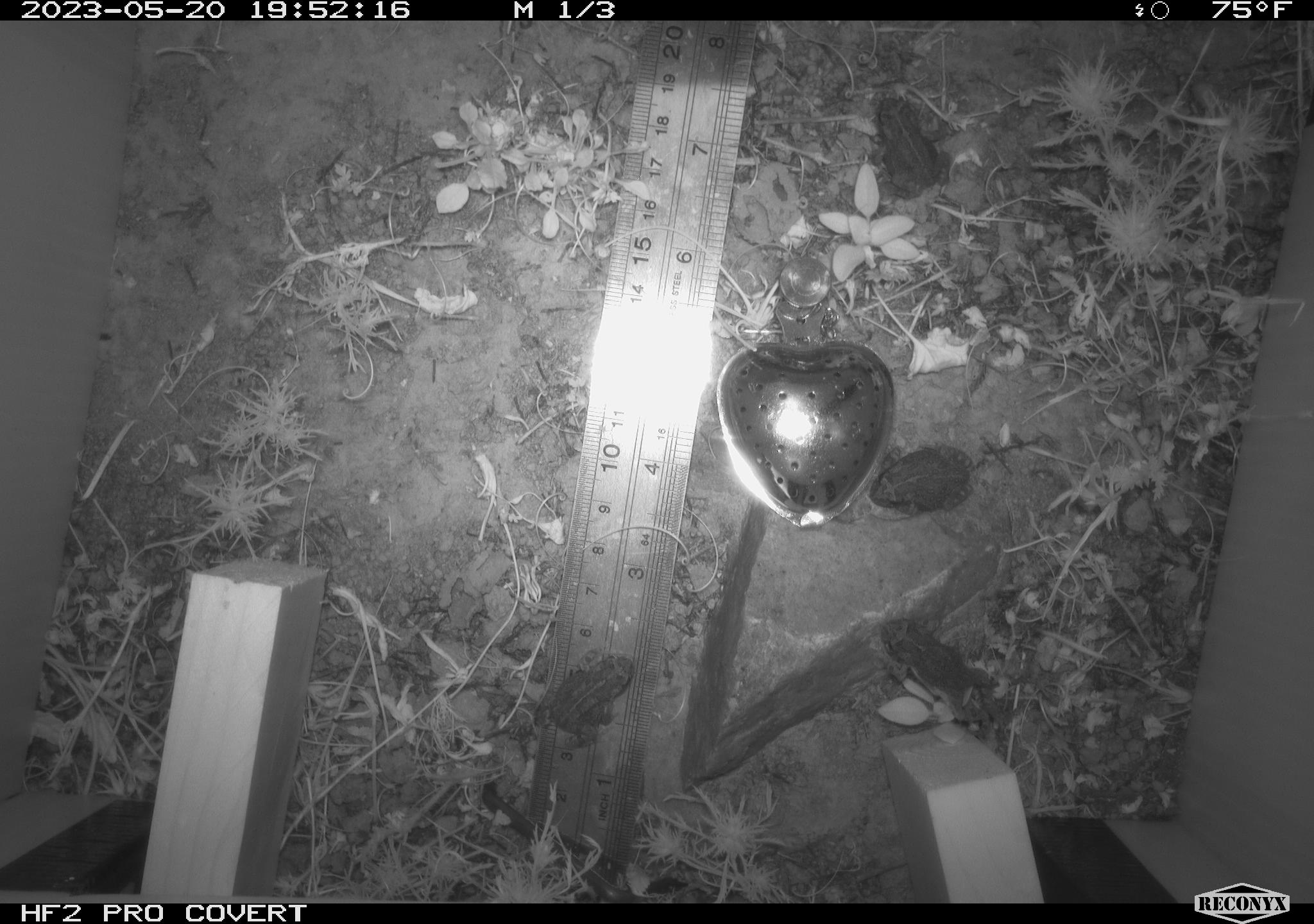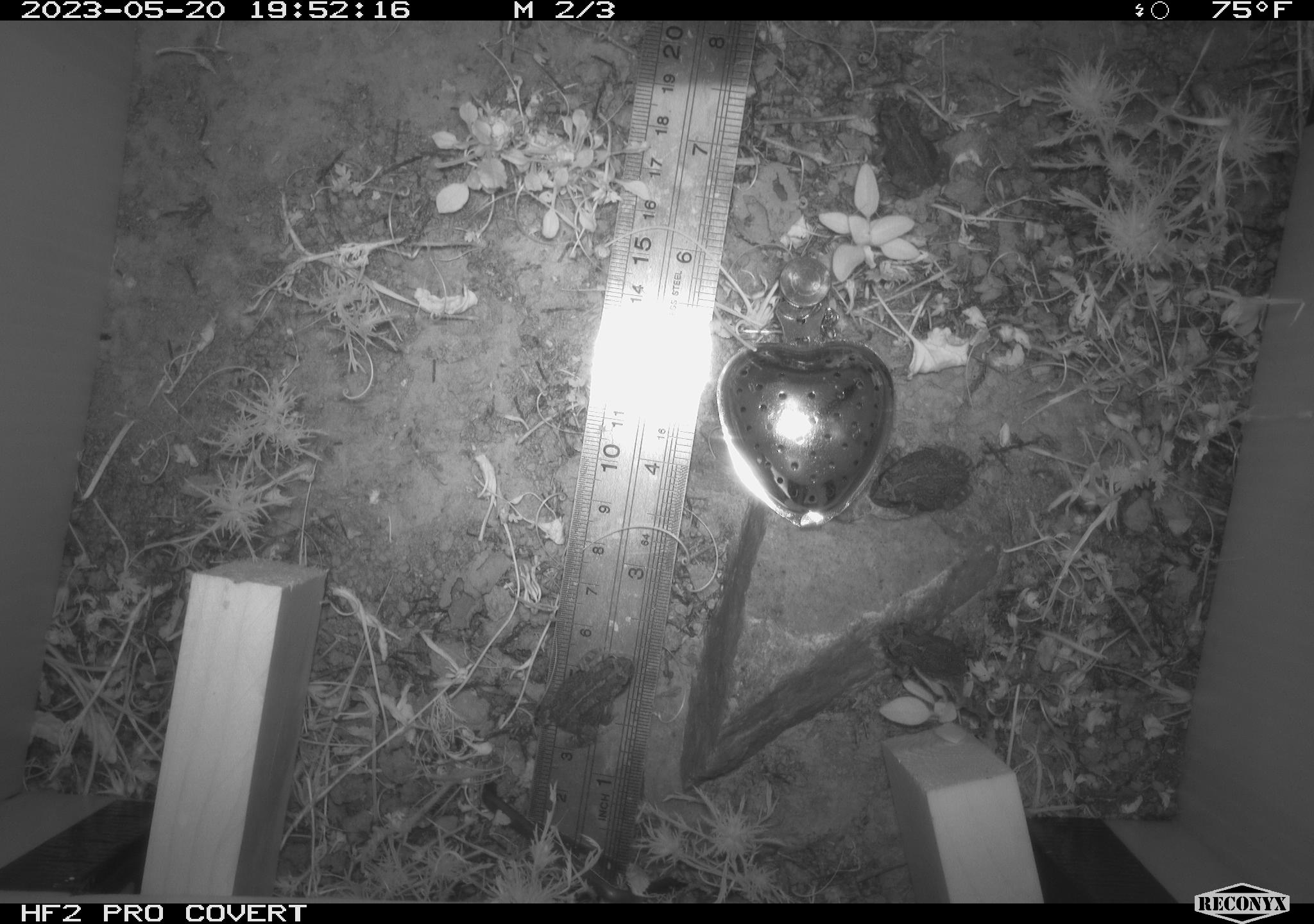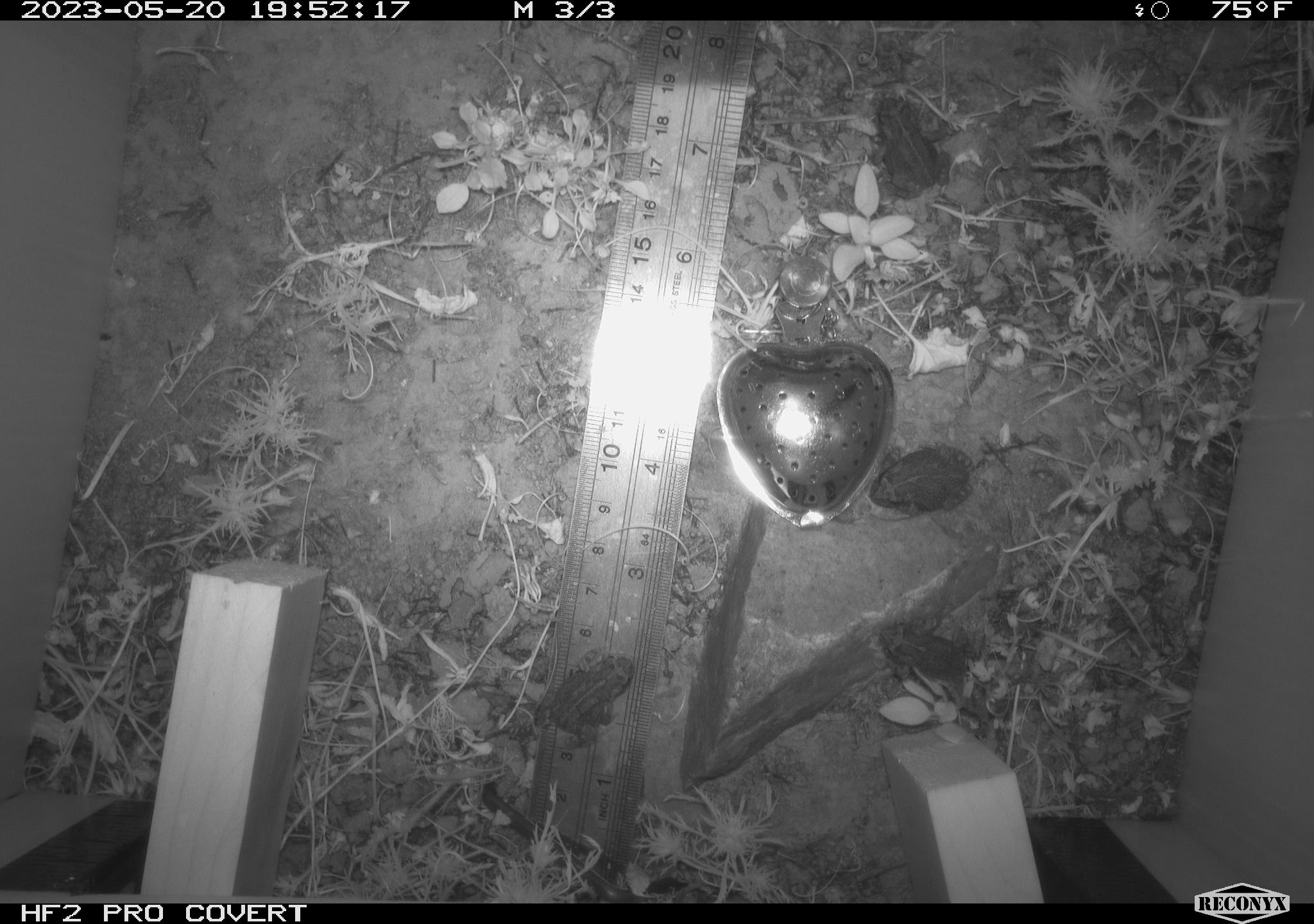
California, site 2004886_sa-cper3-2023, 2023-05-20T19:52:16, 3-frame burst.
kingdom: Animalia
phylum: Chordata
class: Amphibia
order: Anura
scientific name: Anura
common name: frogs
Frogs (Anura).